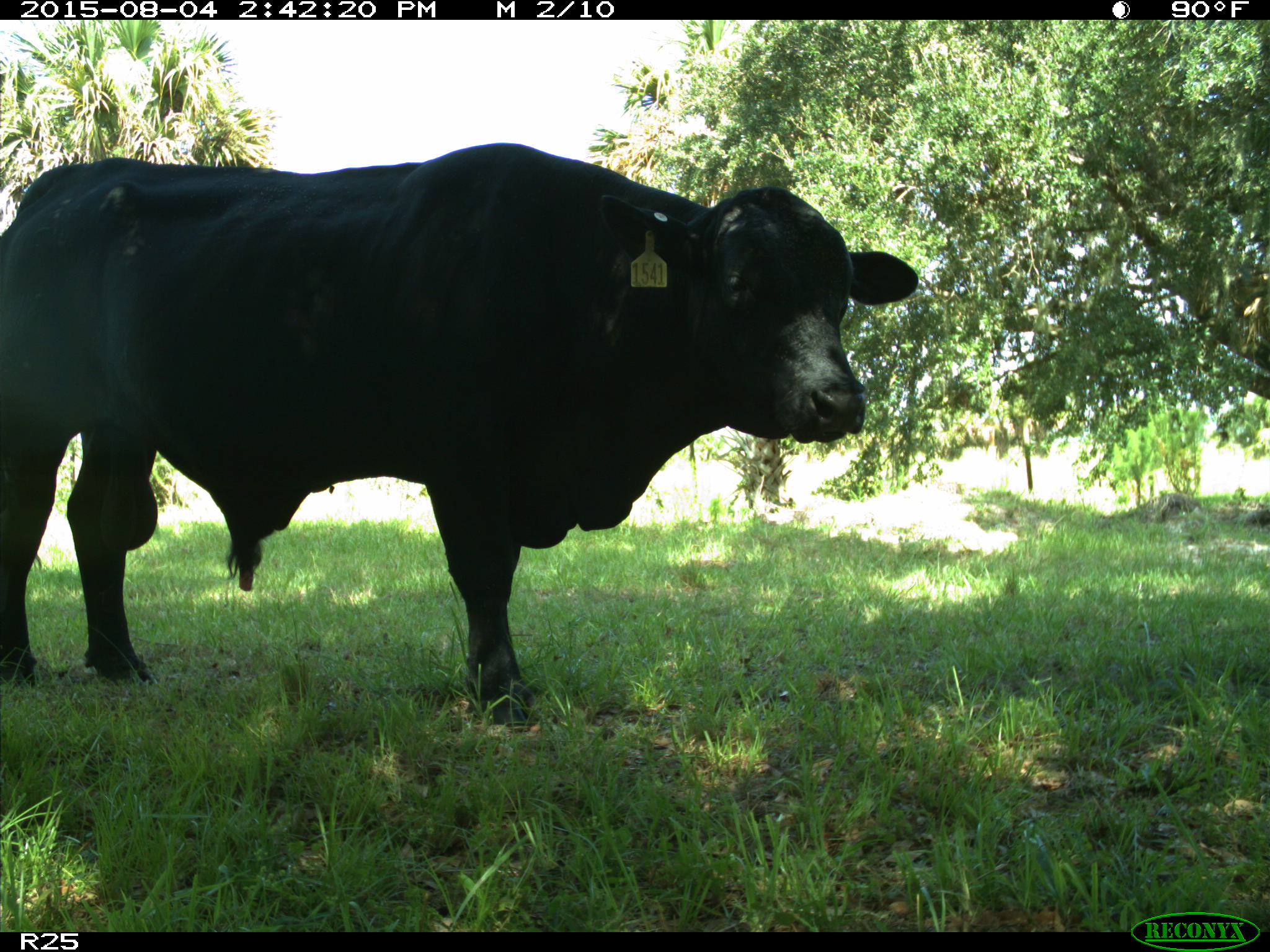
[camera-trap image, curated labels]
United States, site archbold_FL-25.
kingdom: Animalia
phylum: Chordata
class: Mammalia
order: Artiodactyla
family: Bovidae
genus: Bos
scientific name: Bos taurus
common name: domestic cow